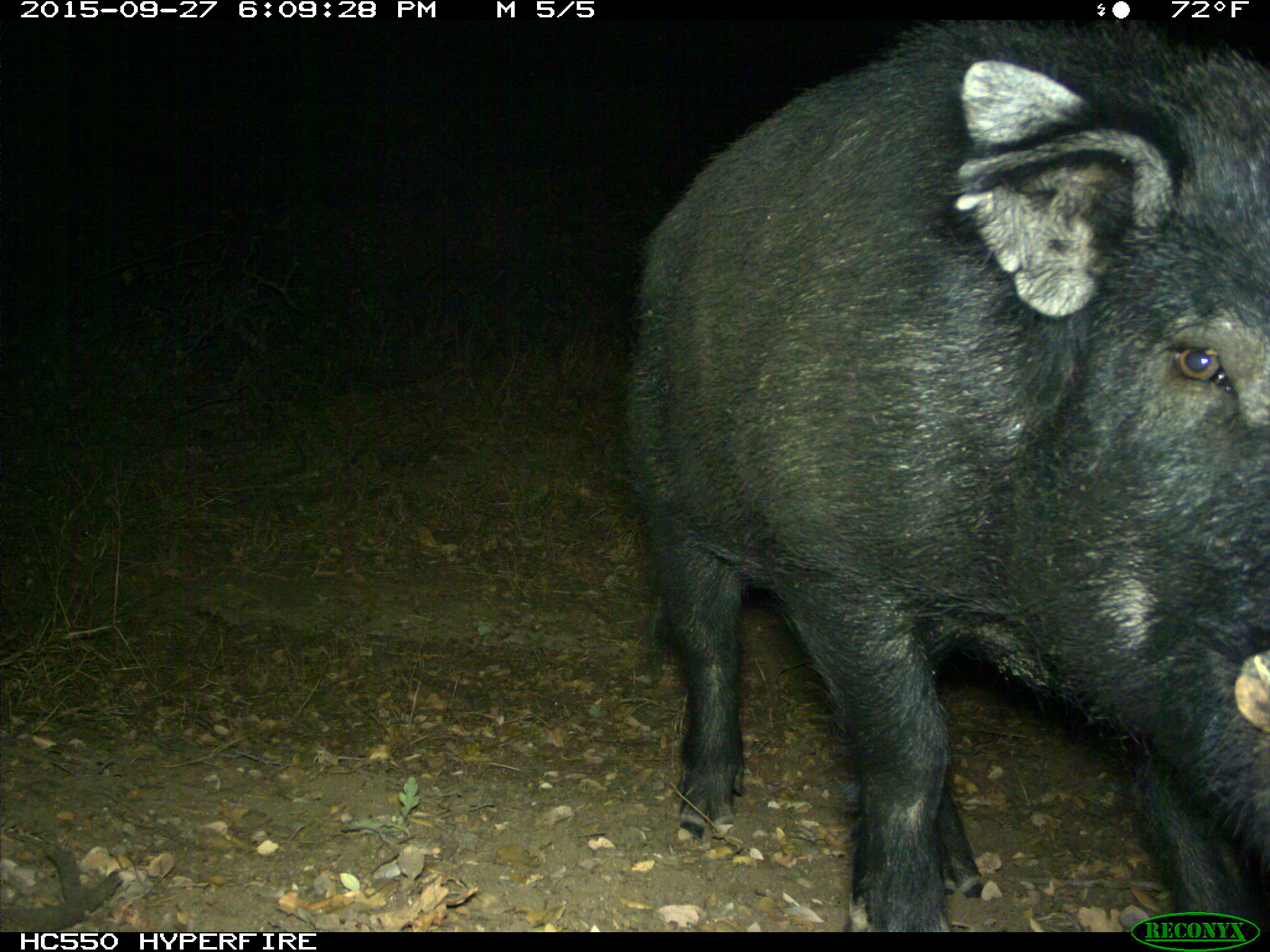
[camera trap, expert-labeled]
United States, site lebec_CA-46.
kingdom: Animalia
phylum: Chordata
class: Mammalia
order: Artiodactyla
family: Suidae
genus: Sus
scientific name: Sus scrofa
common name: wild boar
Sus scrofa (wild boar).